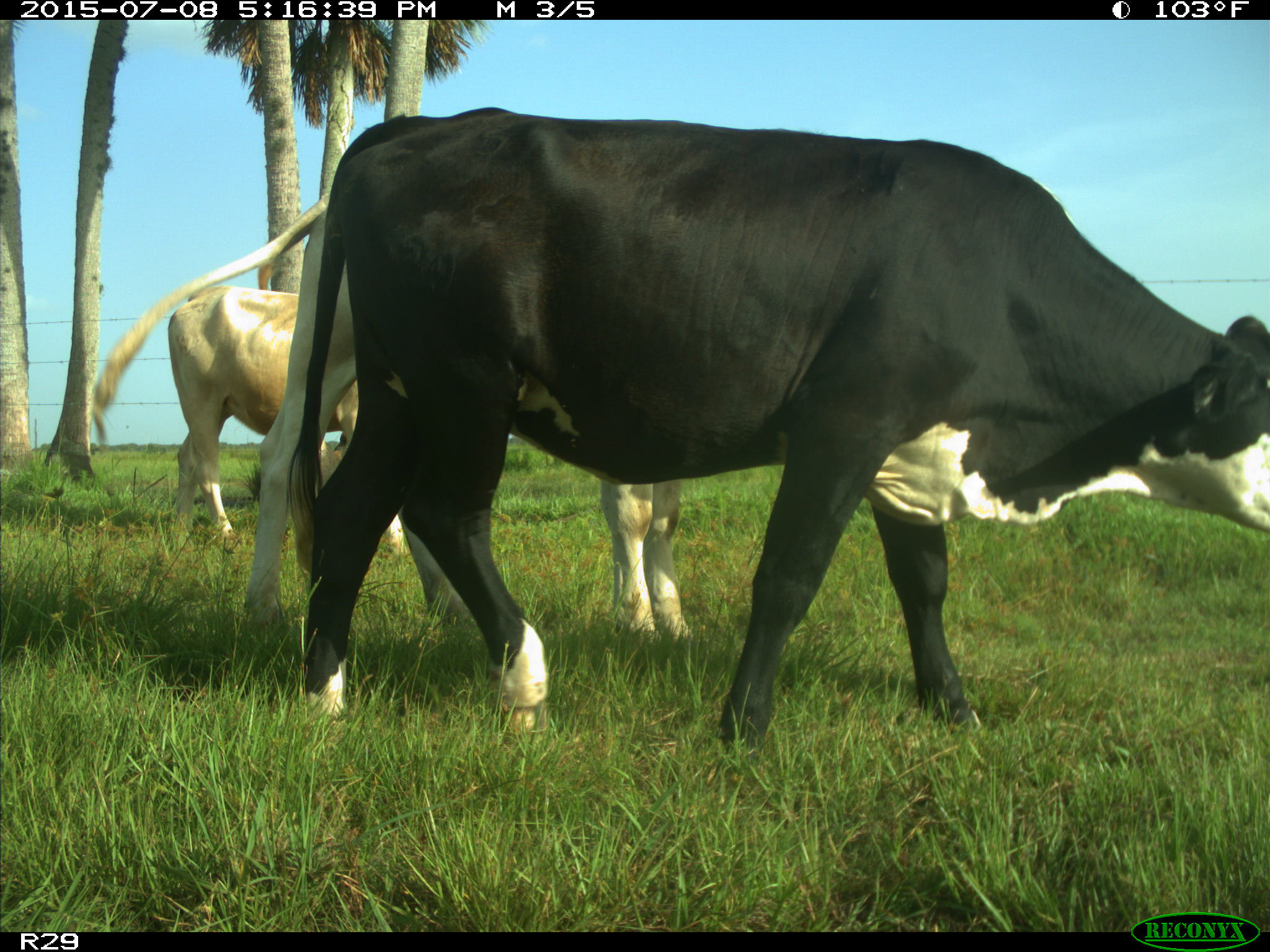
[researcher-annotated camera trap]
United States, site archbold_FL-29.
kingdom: Animalia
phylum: Chordata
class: Mammalia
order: Artiodactyla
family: Bovidae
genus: Bos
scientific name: Bos taurus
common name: domestic cow